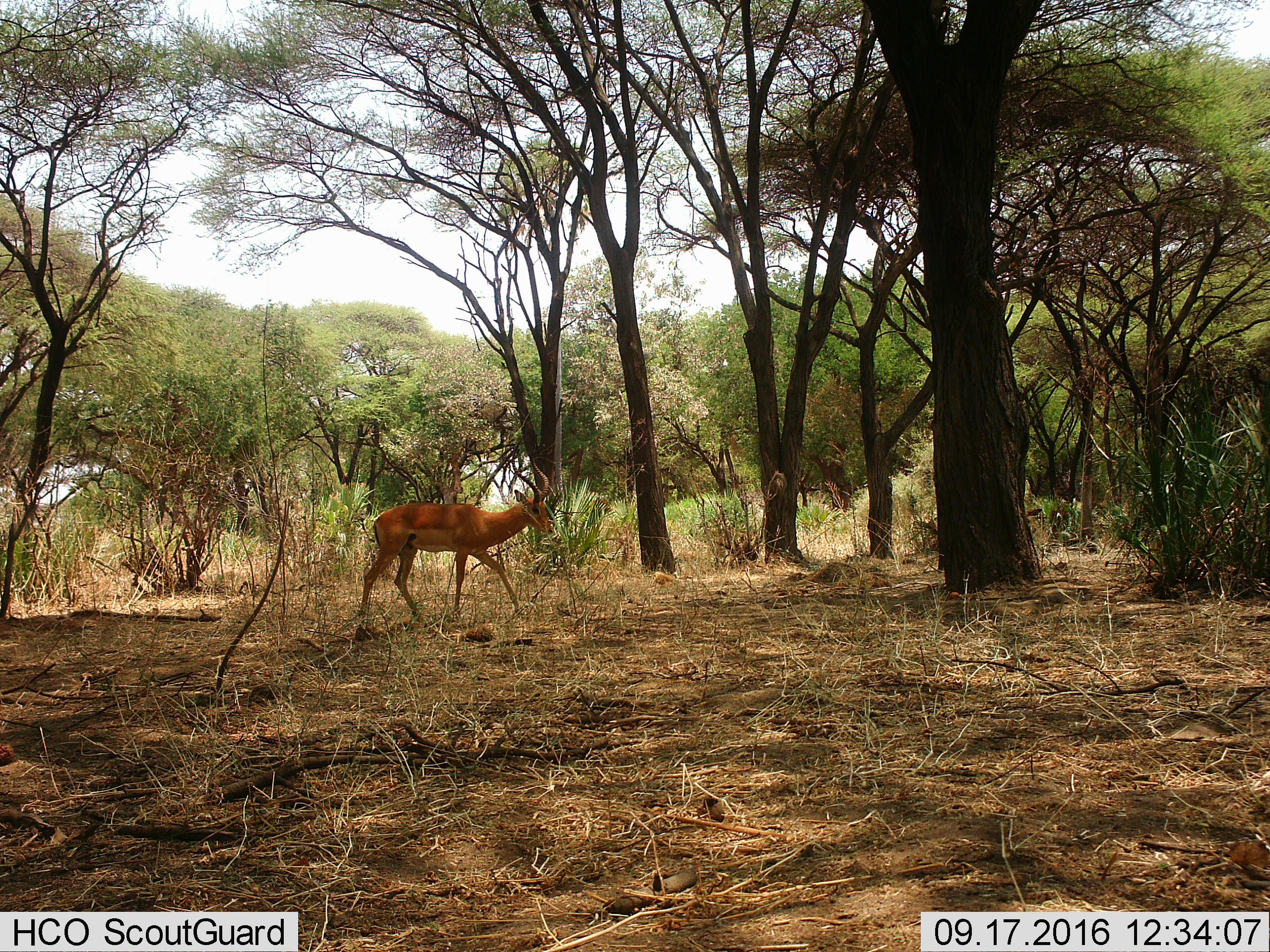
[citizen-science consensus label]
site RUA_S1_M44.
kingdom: Animalia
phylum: Chordata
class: Mammalia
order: Artiodactyla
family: Bovidae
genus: Aepyceros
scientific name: Aepyceros melampus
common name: impala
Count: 1.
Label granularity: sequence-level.